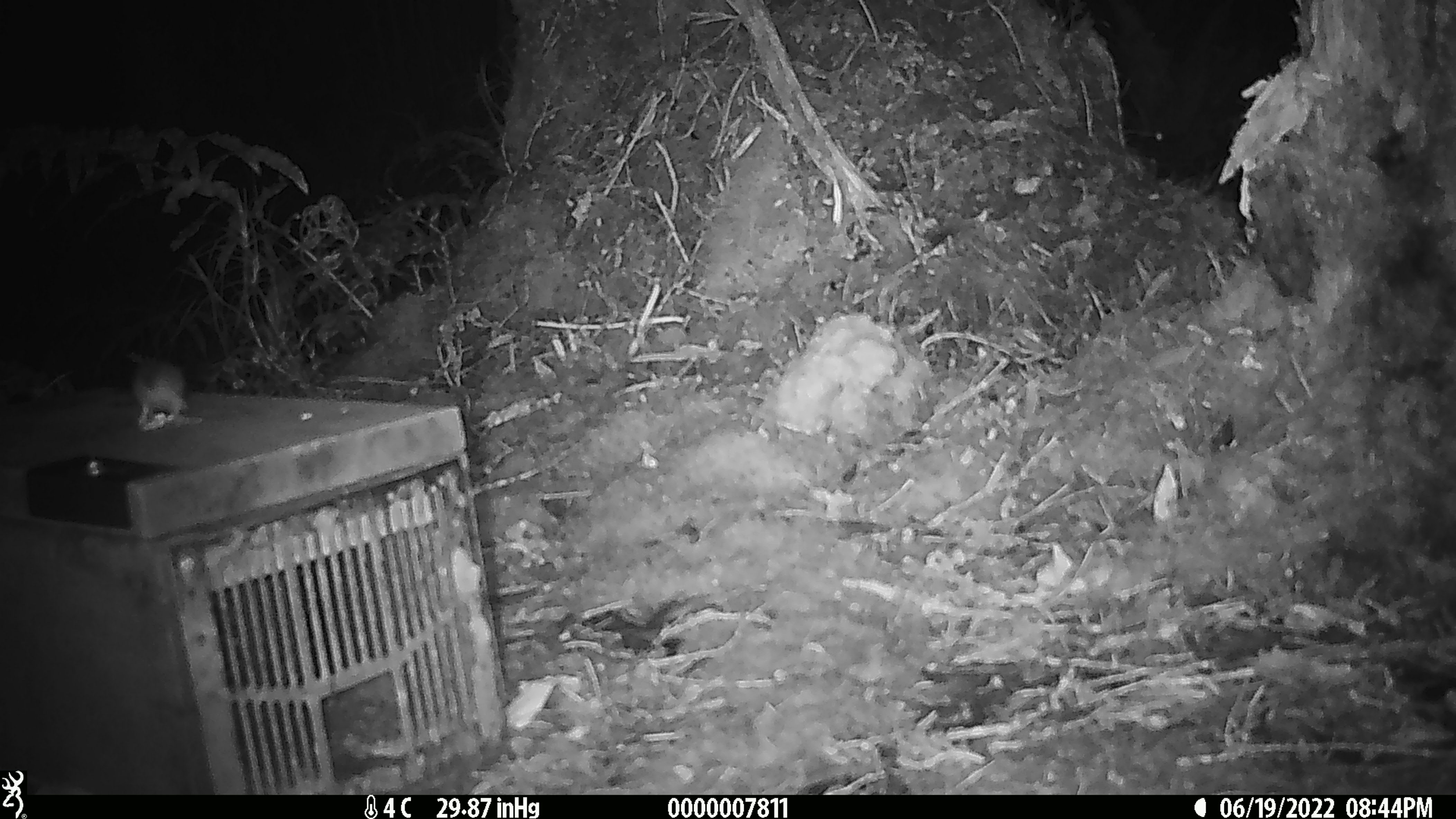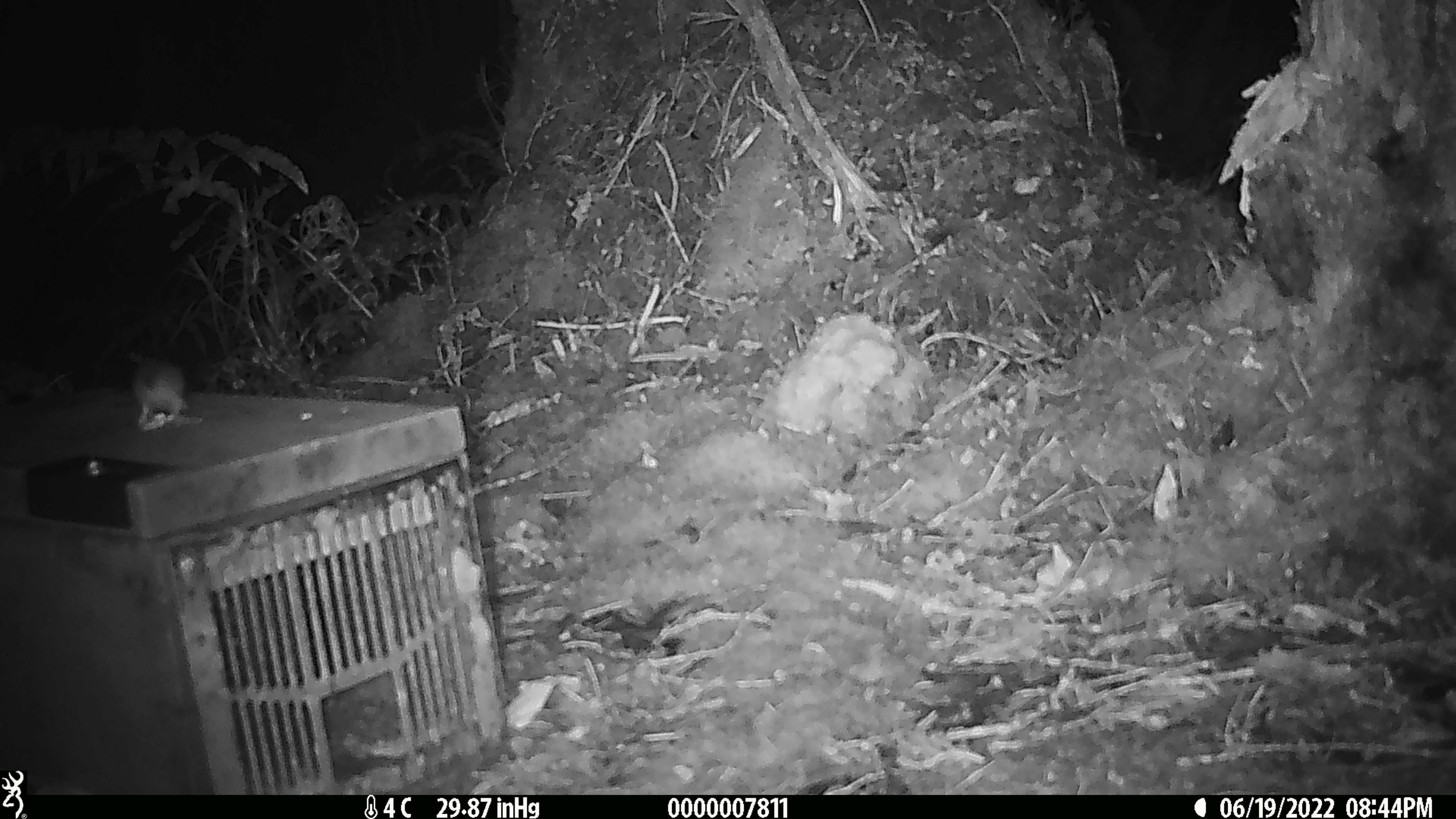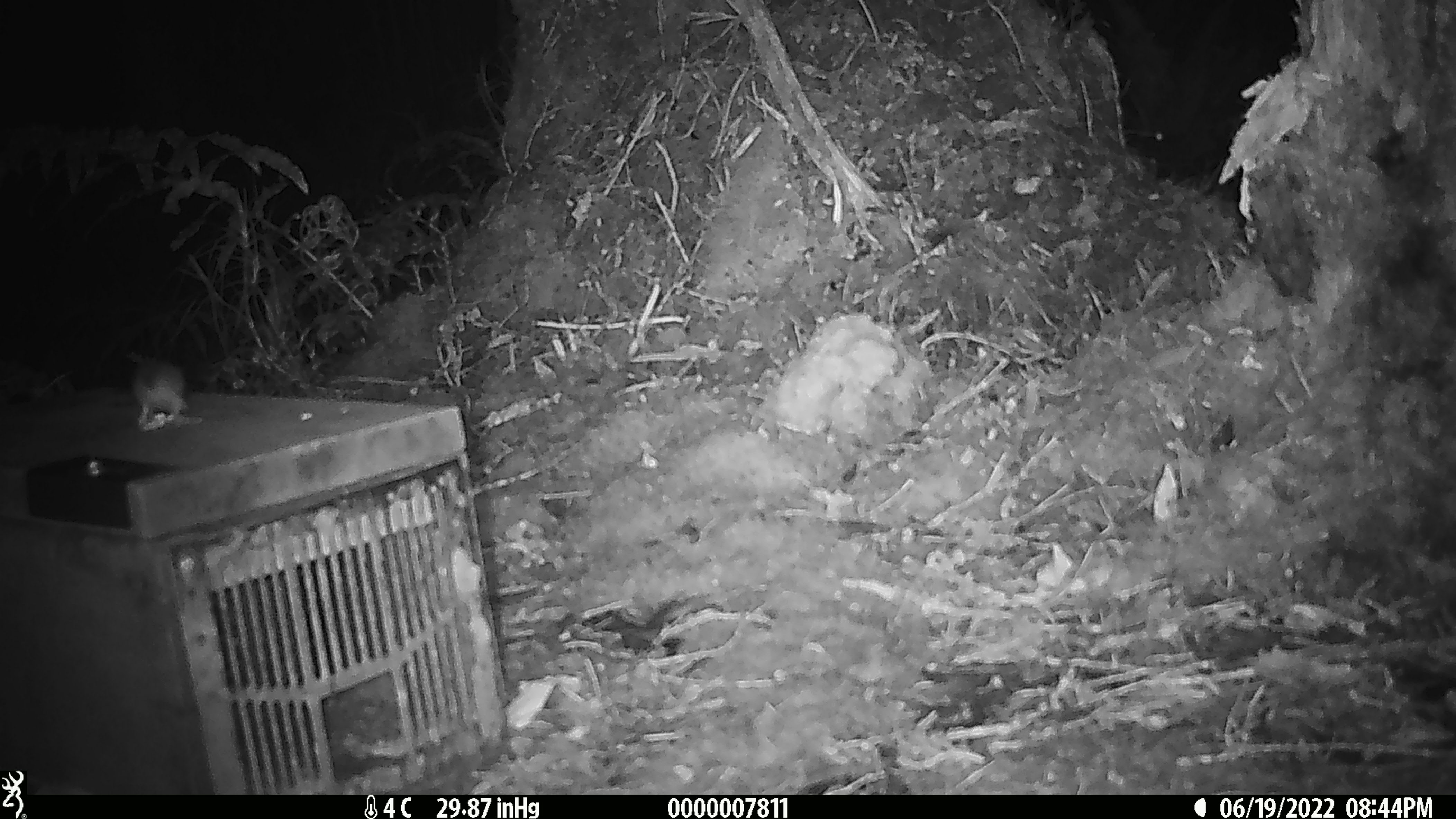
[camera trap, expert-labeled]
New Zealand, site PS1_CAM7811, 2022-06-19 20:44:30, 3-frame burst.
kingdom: Animalia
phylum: Chordata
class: Mammalia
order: Rodentia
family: Muridae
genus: Mus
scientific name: Mus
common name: mouse